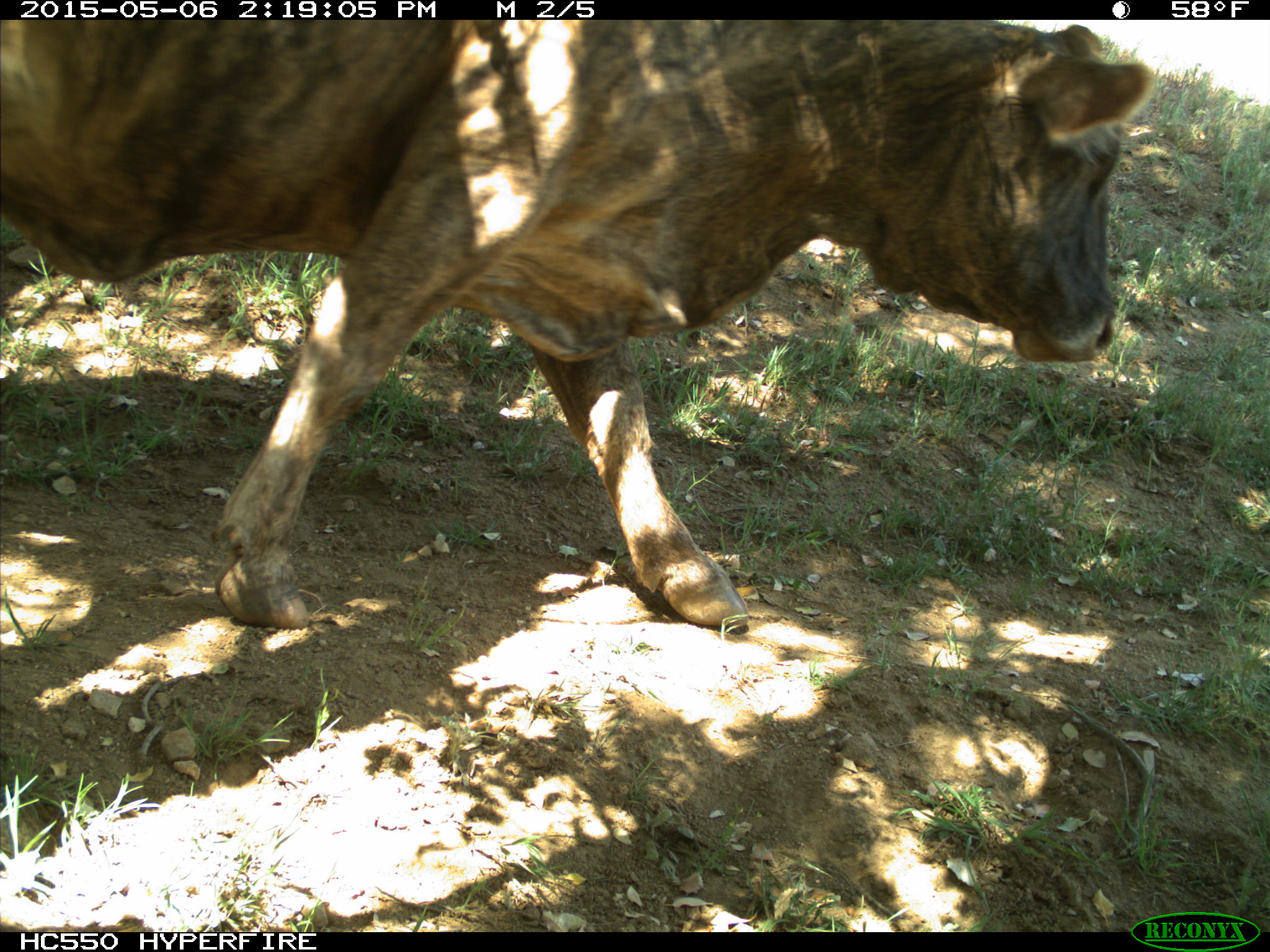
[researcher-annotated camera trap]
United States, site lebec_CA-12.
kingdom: Animalia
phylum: Chordata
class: Mammalia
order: Artiodactyla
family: Bovidae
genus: Bos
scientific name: Bos taurus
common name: domestic cow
Bos taurus (domestic cow).